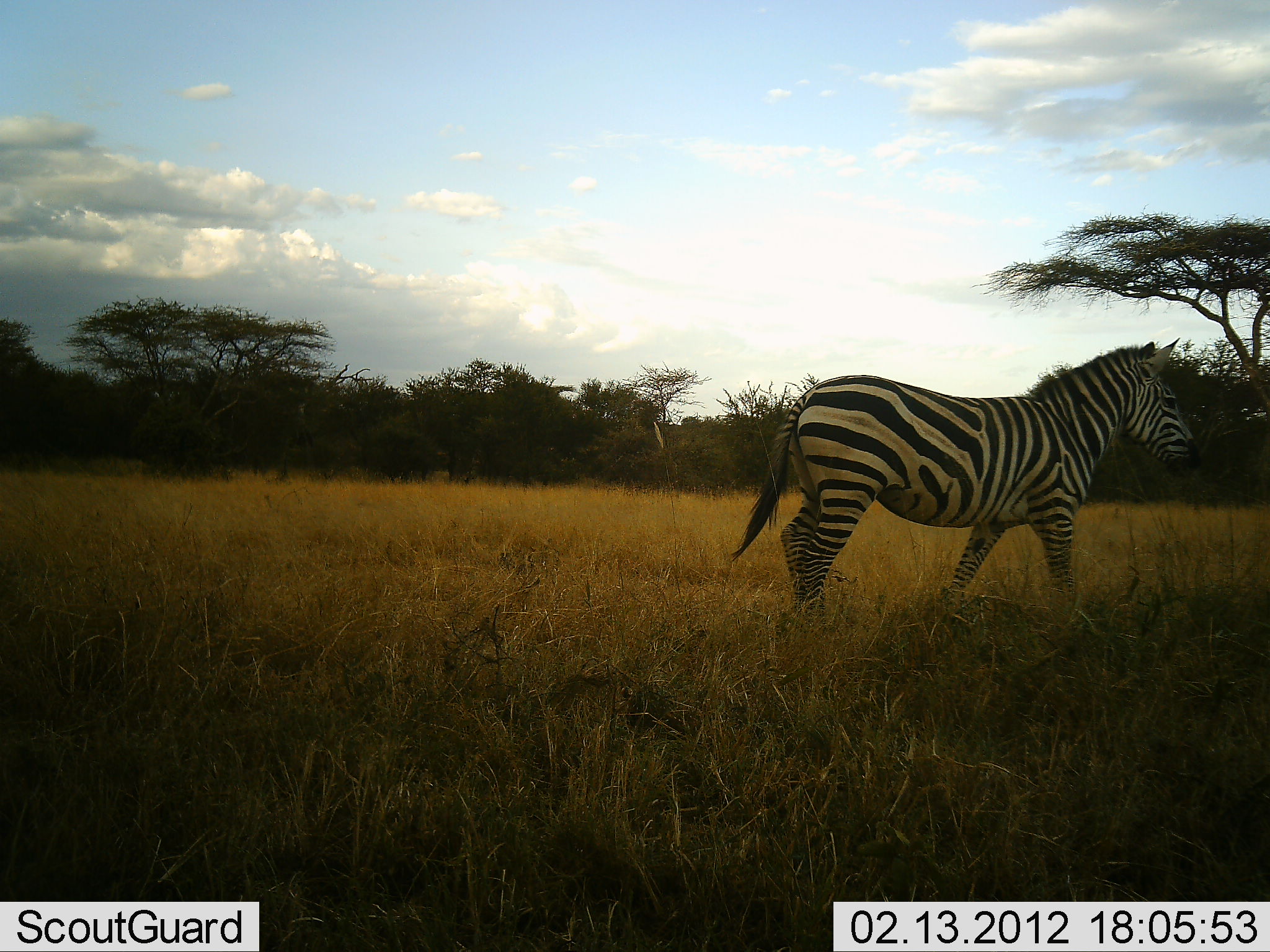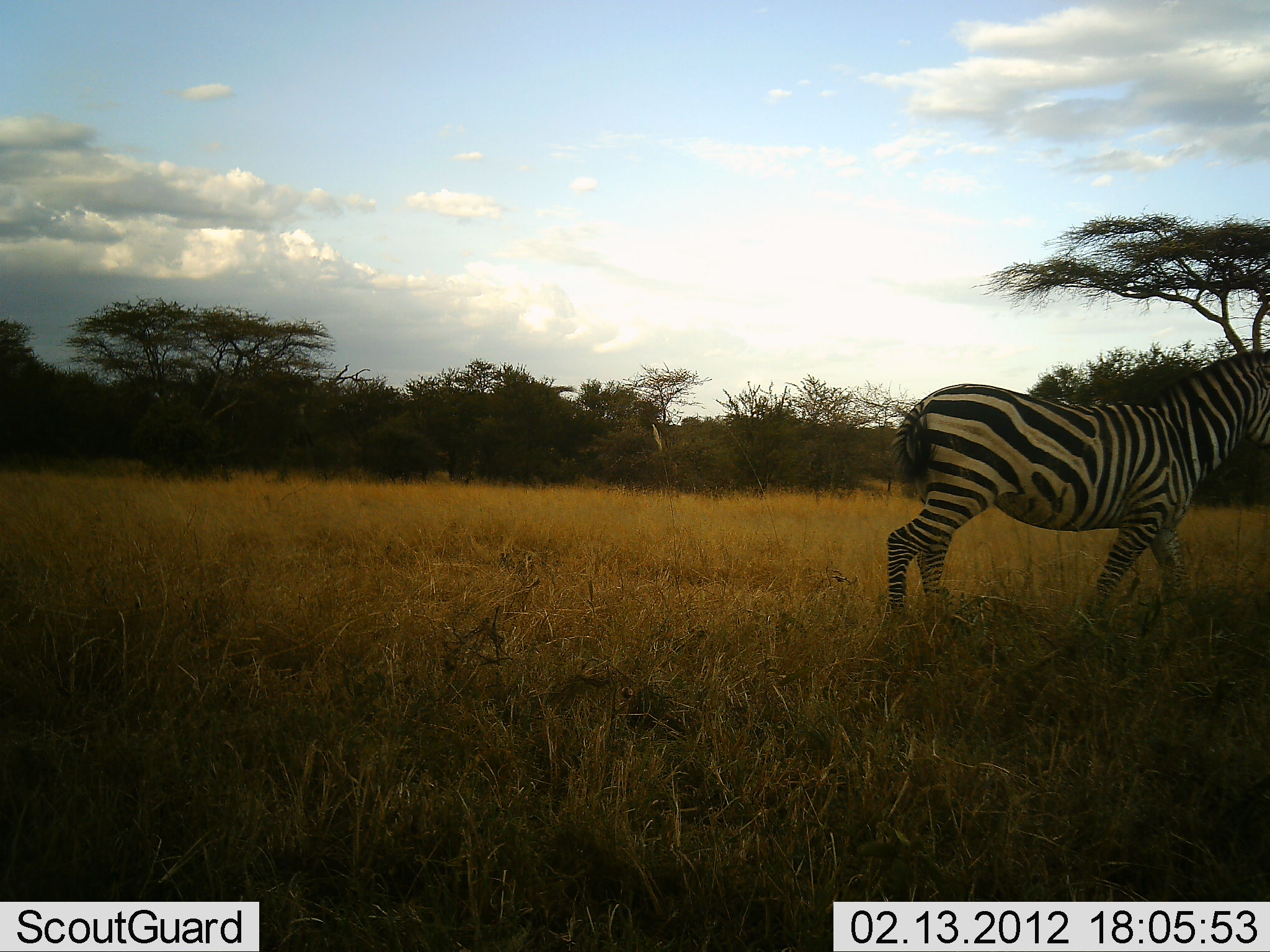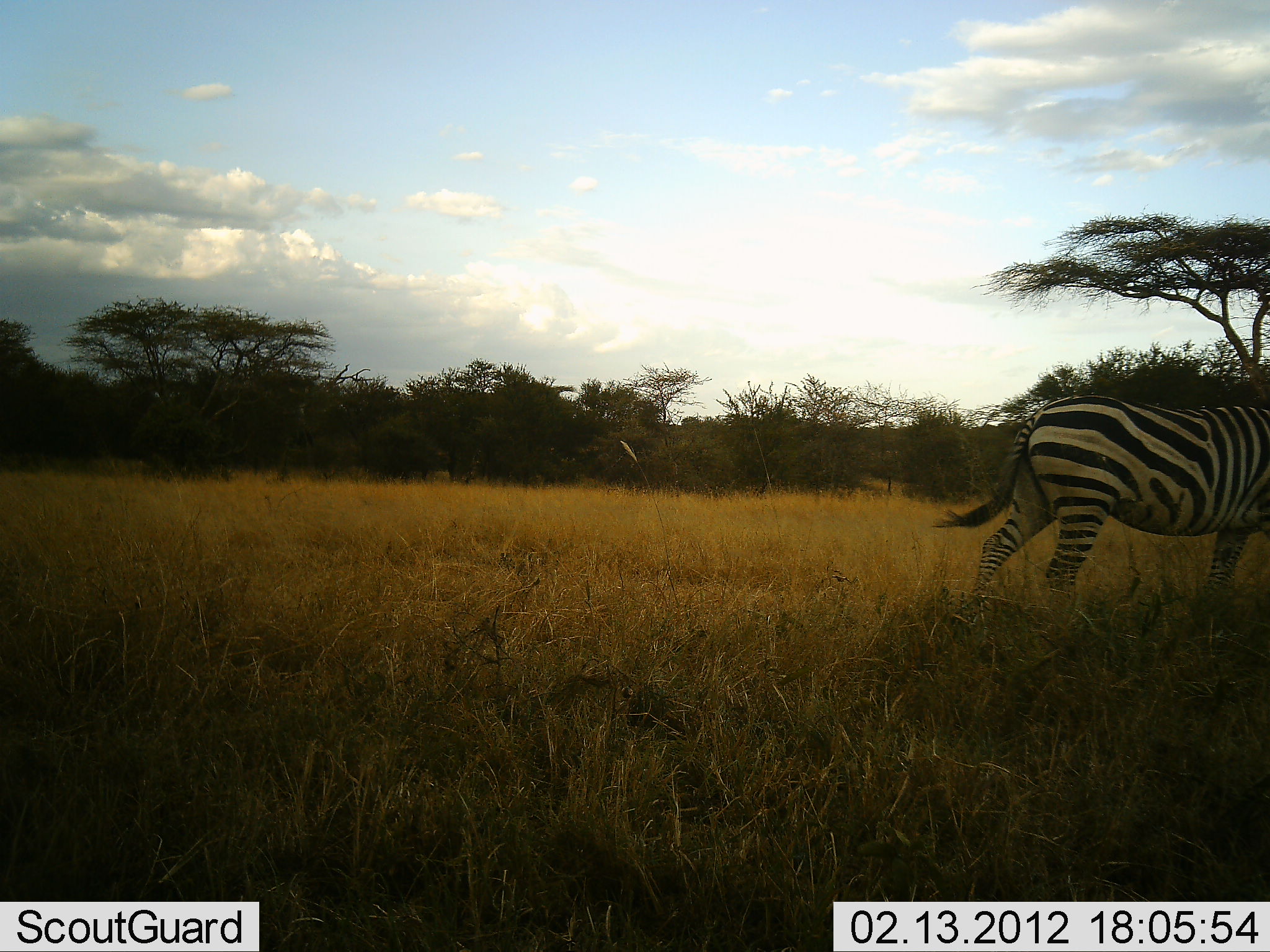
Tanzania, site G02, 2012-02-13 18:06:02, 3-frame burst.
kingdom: Animalia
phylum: Chordata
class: Mammalia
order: Perissodactyla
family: Equidae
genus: Equus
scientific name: Equus quagga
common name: plains zebra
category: zebra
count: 1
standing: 8%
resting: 0%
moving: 96%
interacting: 0%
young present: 0%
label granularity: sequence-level